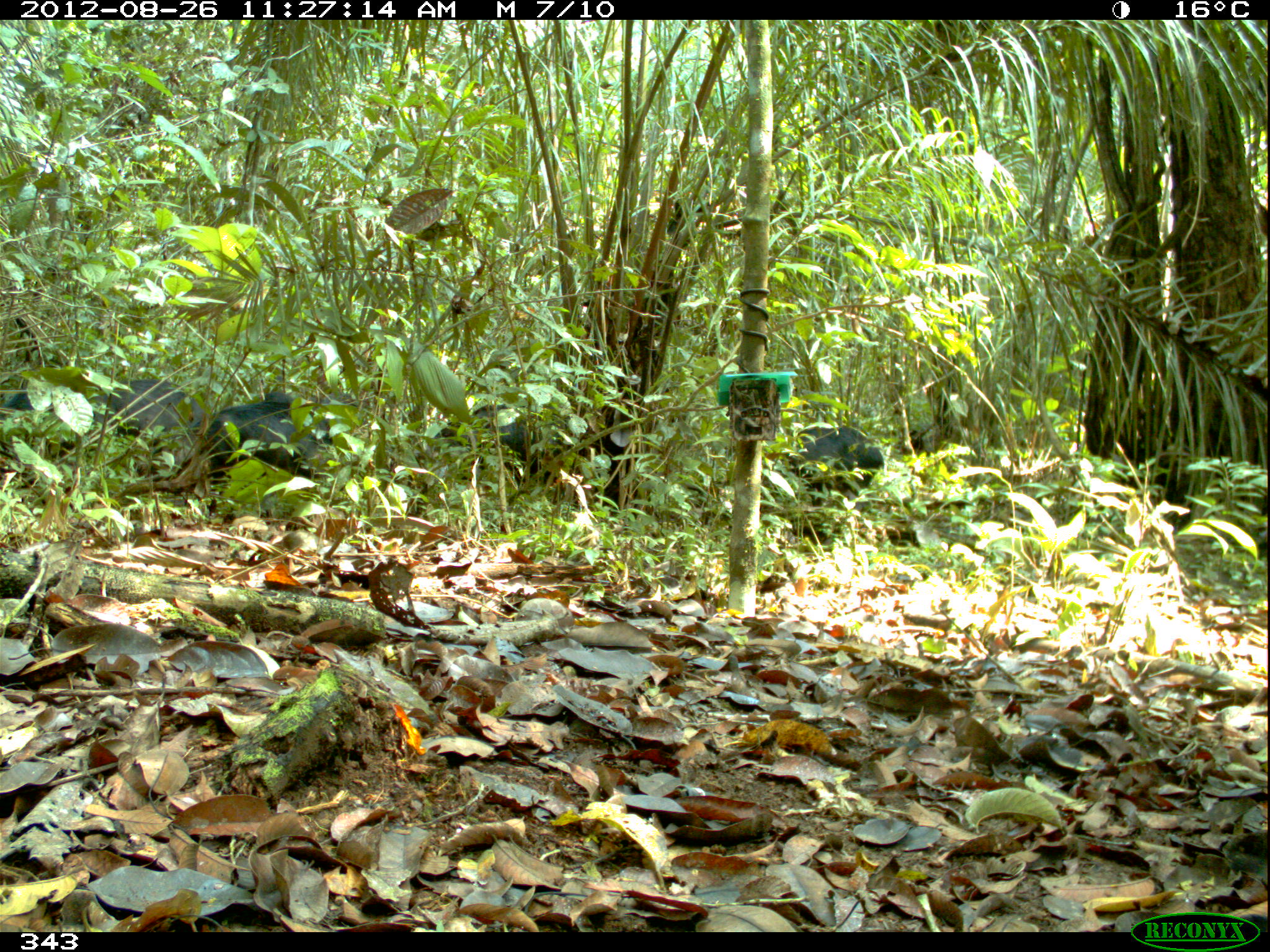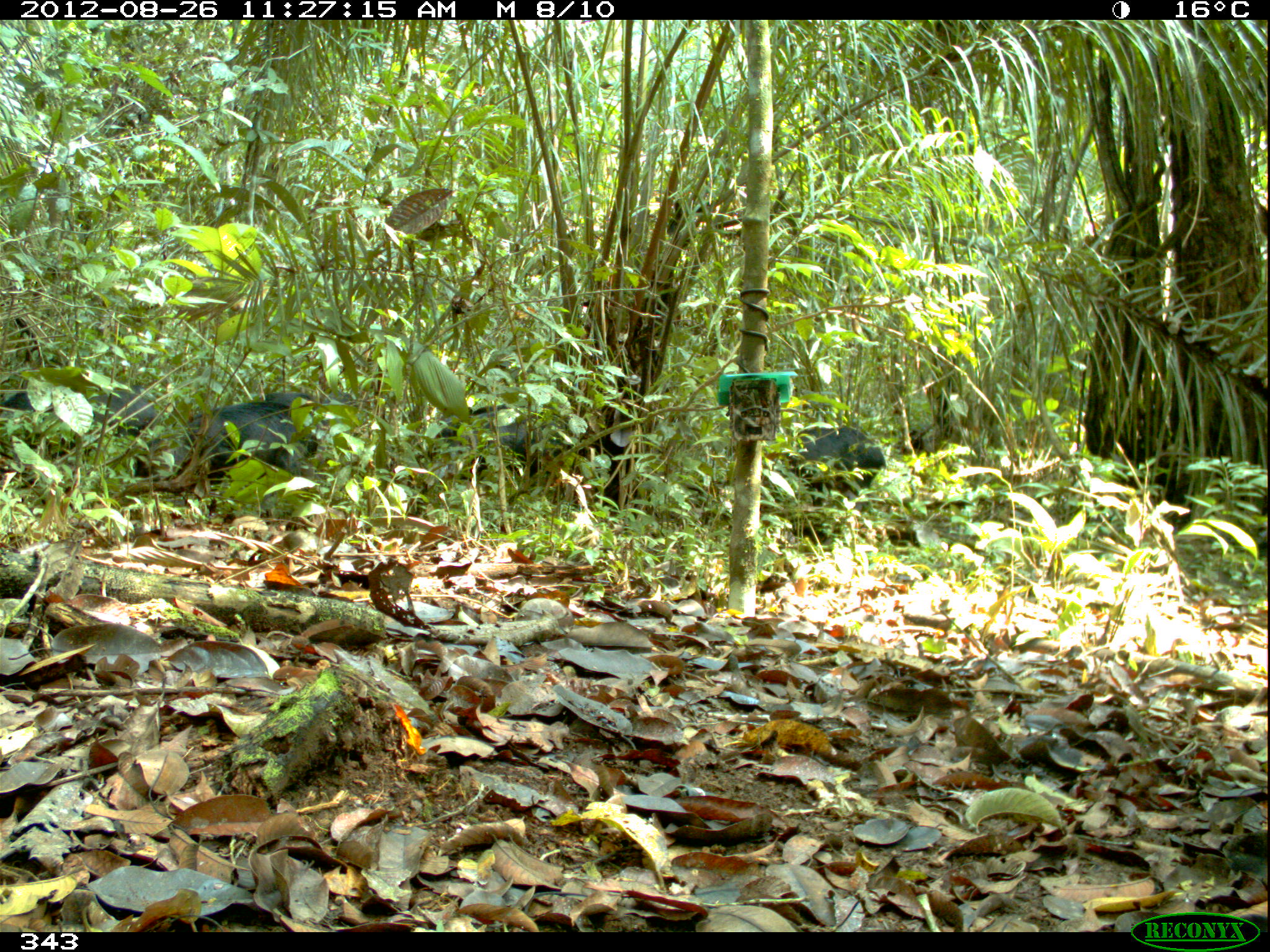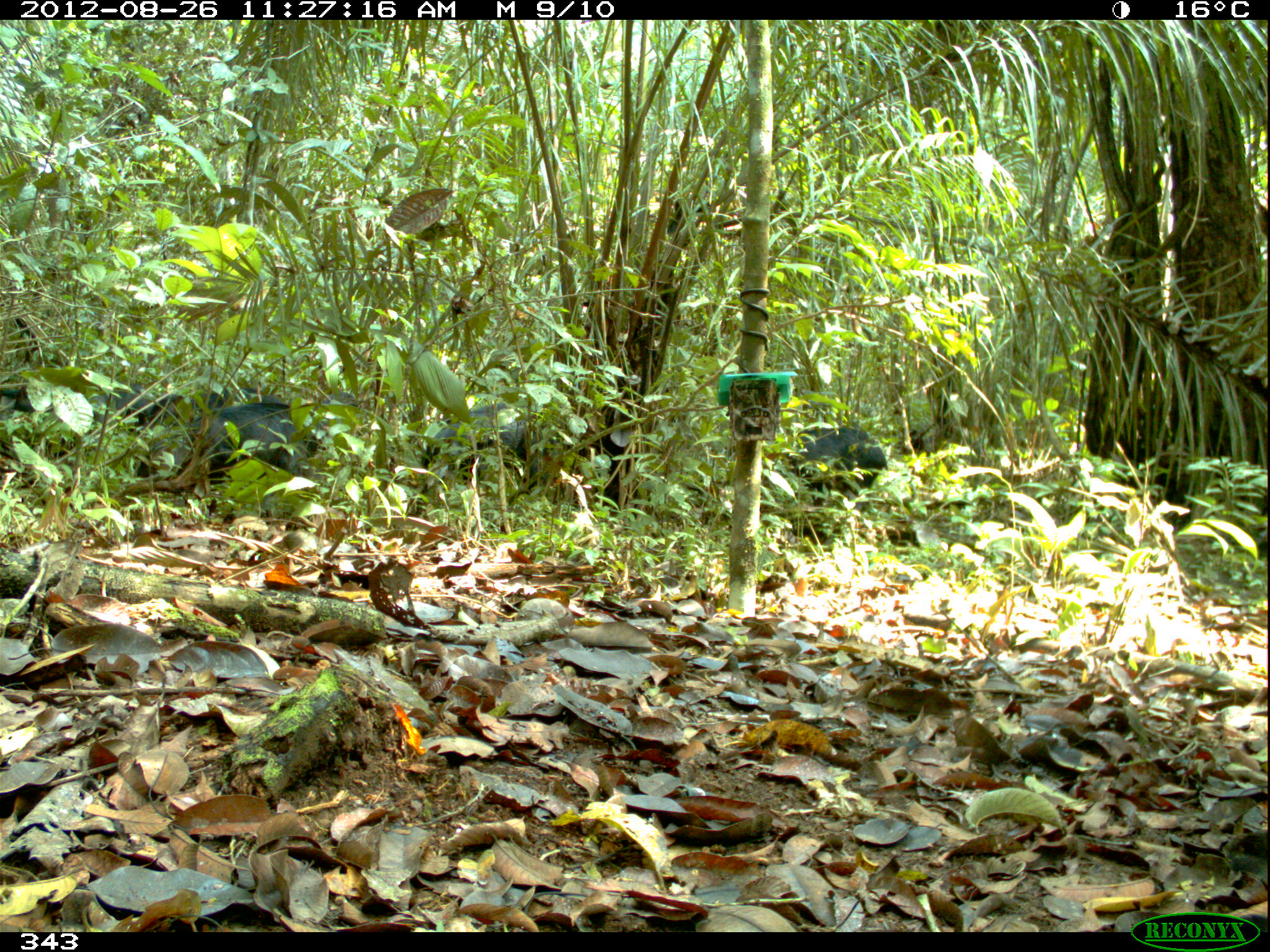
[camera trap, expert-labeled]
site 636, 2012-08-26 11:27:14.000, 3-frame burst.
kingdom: Animalia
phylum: Chordata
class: Mammalia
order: Artiodactyla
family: Tayassuidae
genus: Tayassu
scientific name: Tayassu pecari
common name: white-lipped peccary